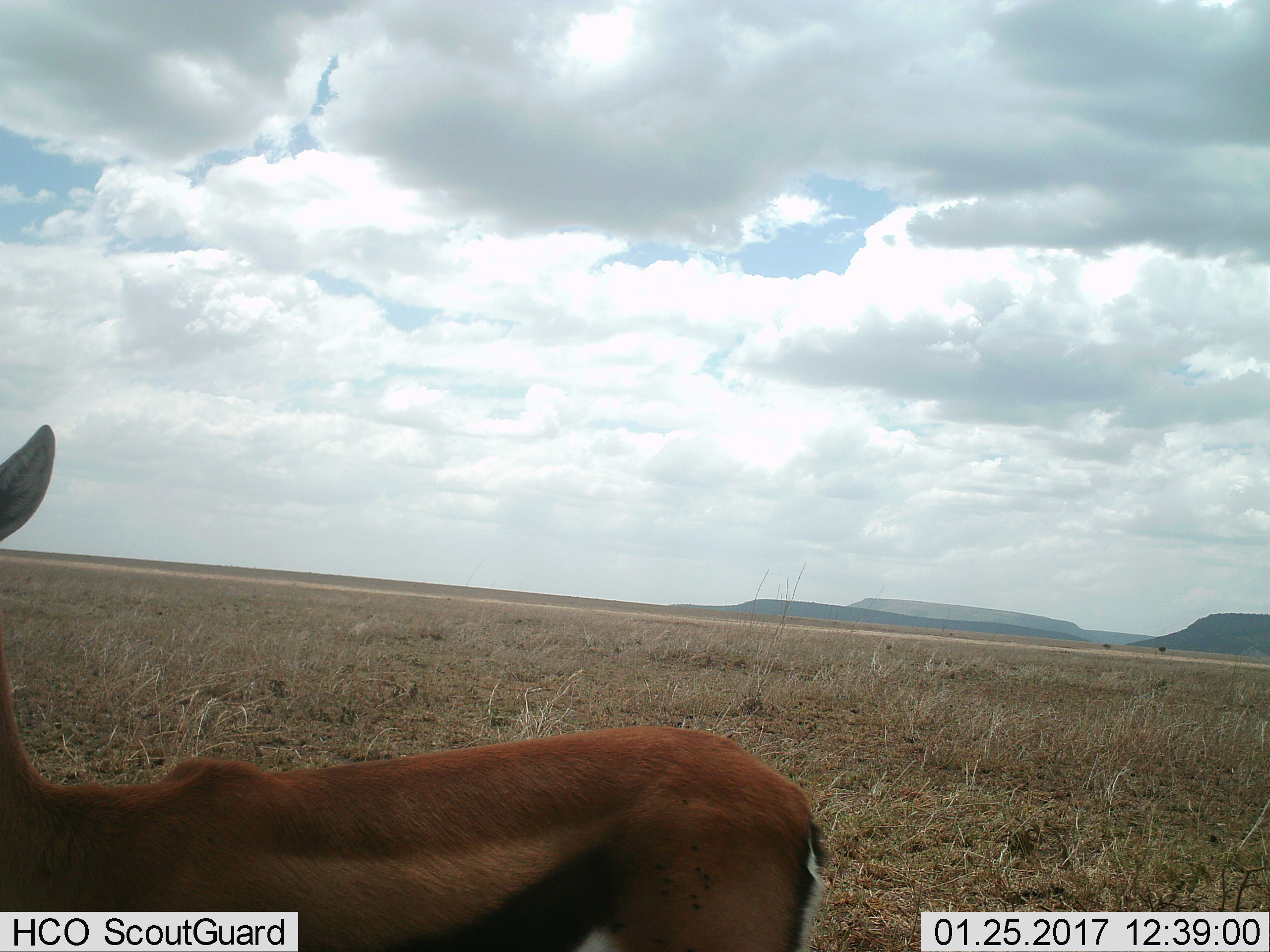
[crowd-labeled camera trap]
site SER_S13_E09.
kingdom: Animalia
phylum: Chordata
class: Mammalia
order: Artiodactyla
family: Bovidae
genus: Eudorcas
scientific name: Eudorcas thomsonii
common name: thomson's gazelle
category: gazellethomsons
Gazellethomsons (thomson's gazelle) (Eudorcas thomsonii), count 1. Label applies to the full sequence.